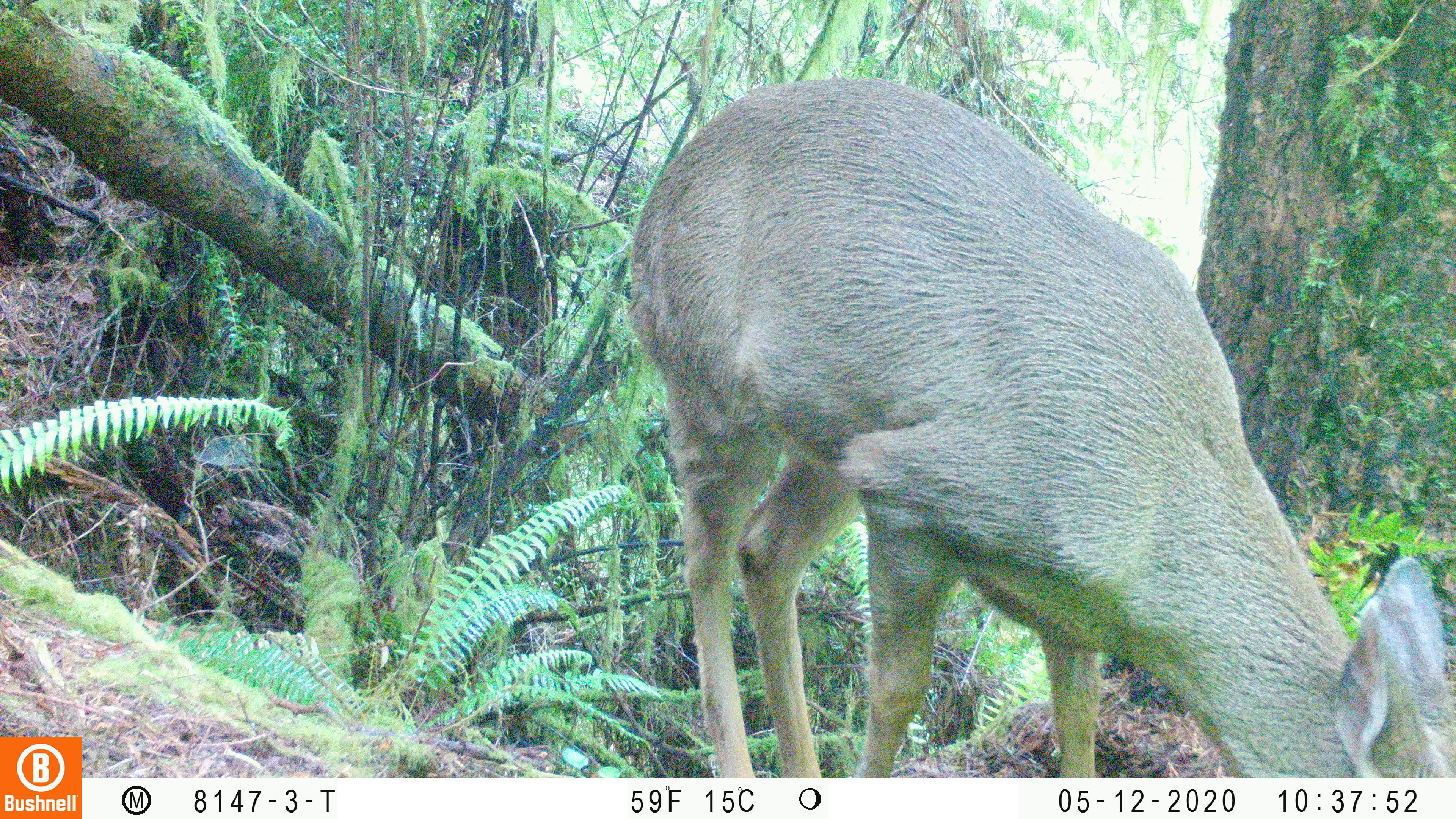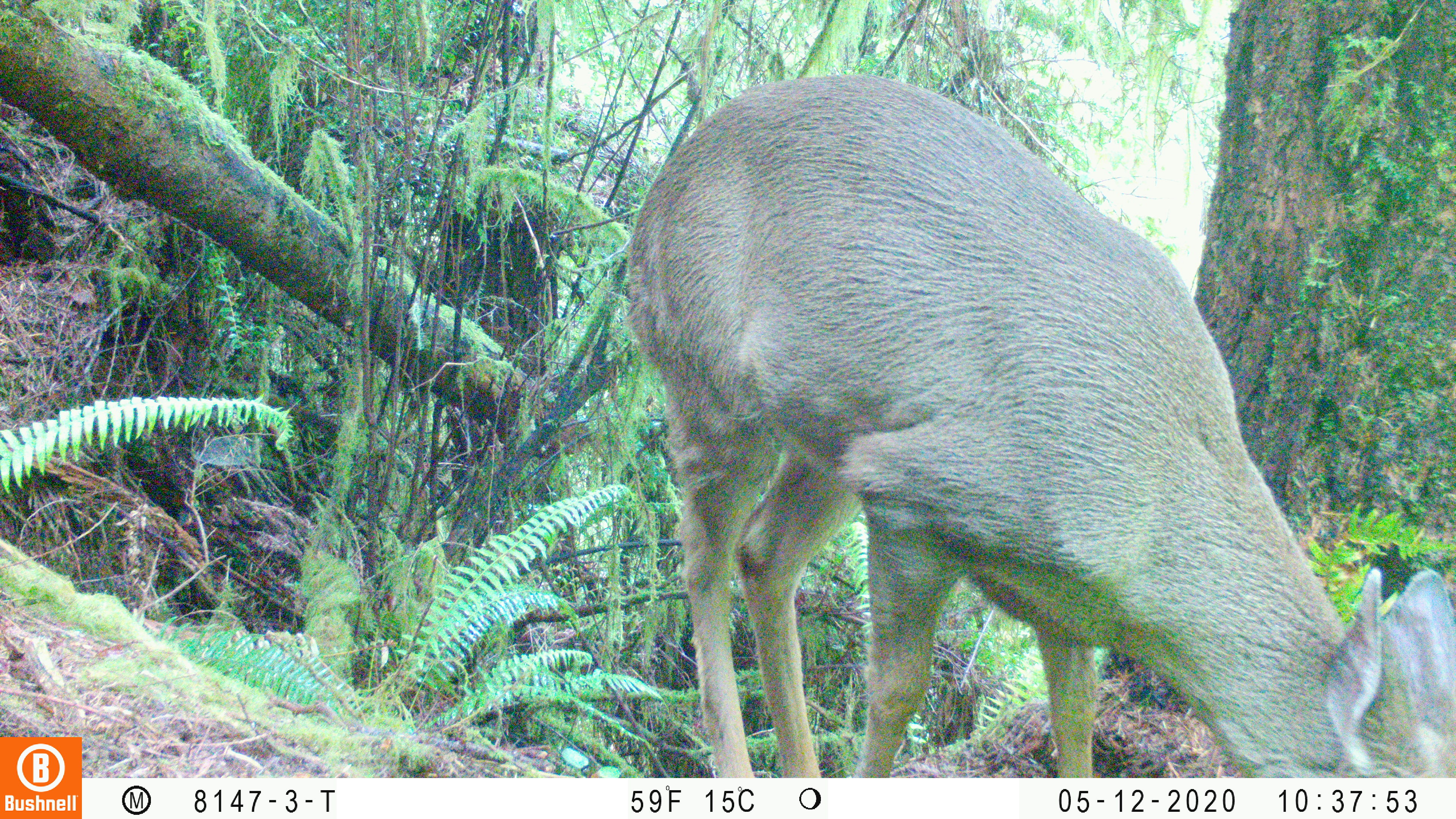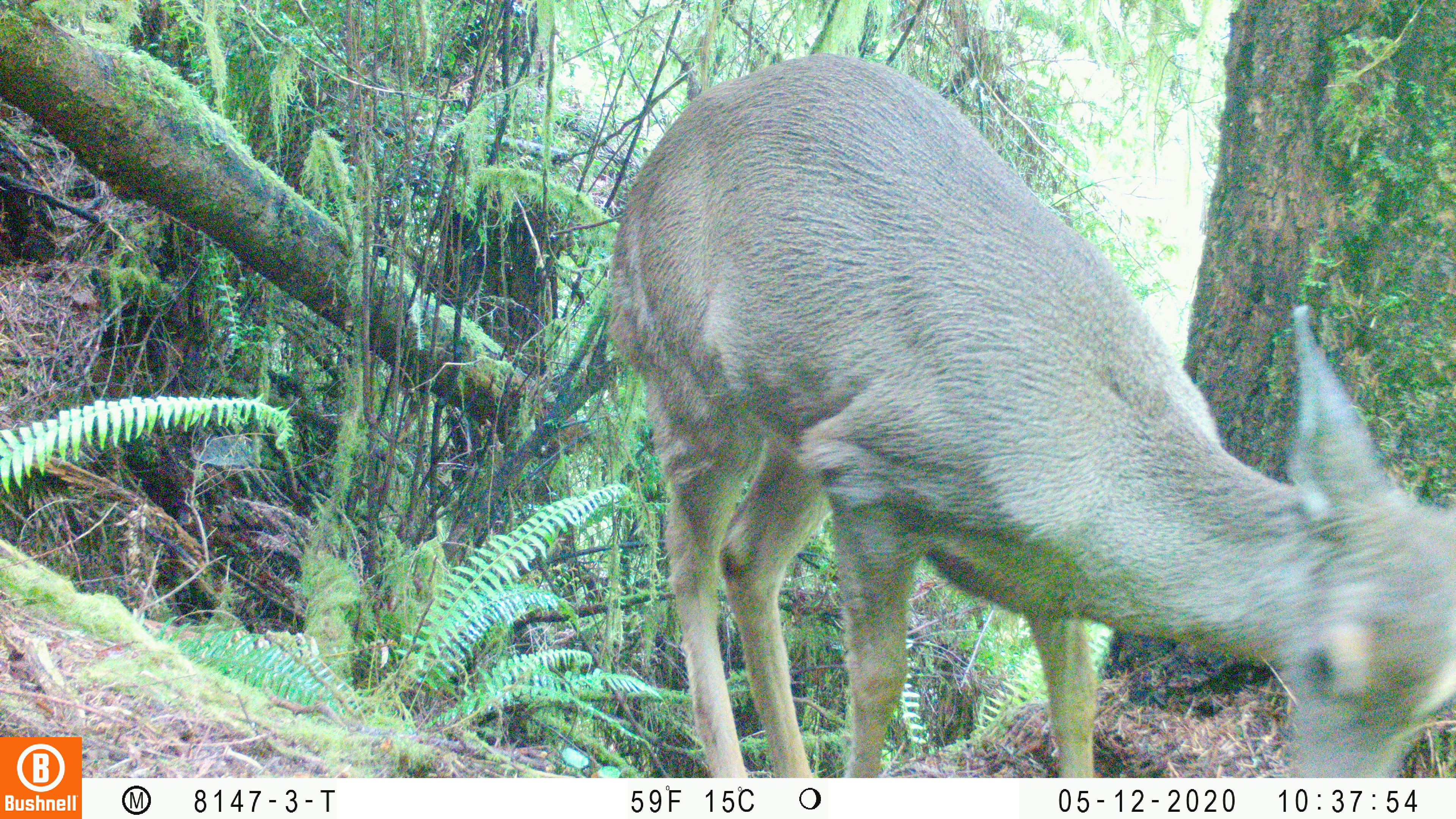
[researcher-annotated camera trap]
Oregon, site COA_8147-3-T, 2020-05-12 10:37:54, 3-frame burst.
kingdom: Animalia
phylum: Chordata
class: Mammalia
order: Artiodactyla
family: Cervidae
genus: Odocoileus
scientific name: Odocoileus hemionus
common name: black-tailed deer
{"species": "black-tailed deer (Odocoileus hemionus)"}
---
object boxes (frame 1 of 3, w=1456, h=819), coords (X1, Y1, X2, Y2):
black-tailed deer: (622, 69, 1453, 774)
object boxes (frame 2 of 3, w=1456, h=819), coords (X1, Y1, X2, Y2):
black-tailed deer: (620, 71, 1449, 770)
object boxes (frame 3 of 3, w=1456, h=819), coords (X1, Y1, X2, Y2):
black-tailed deer: (596, 50, 1449, 770)